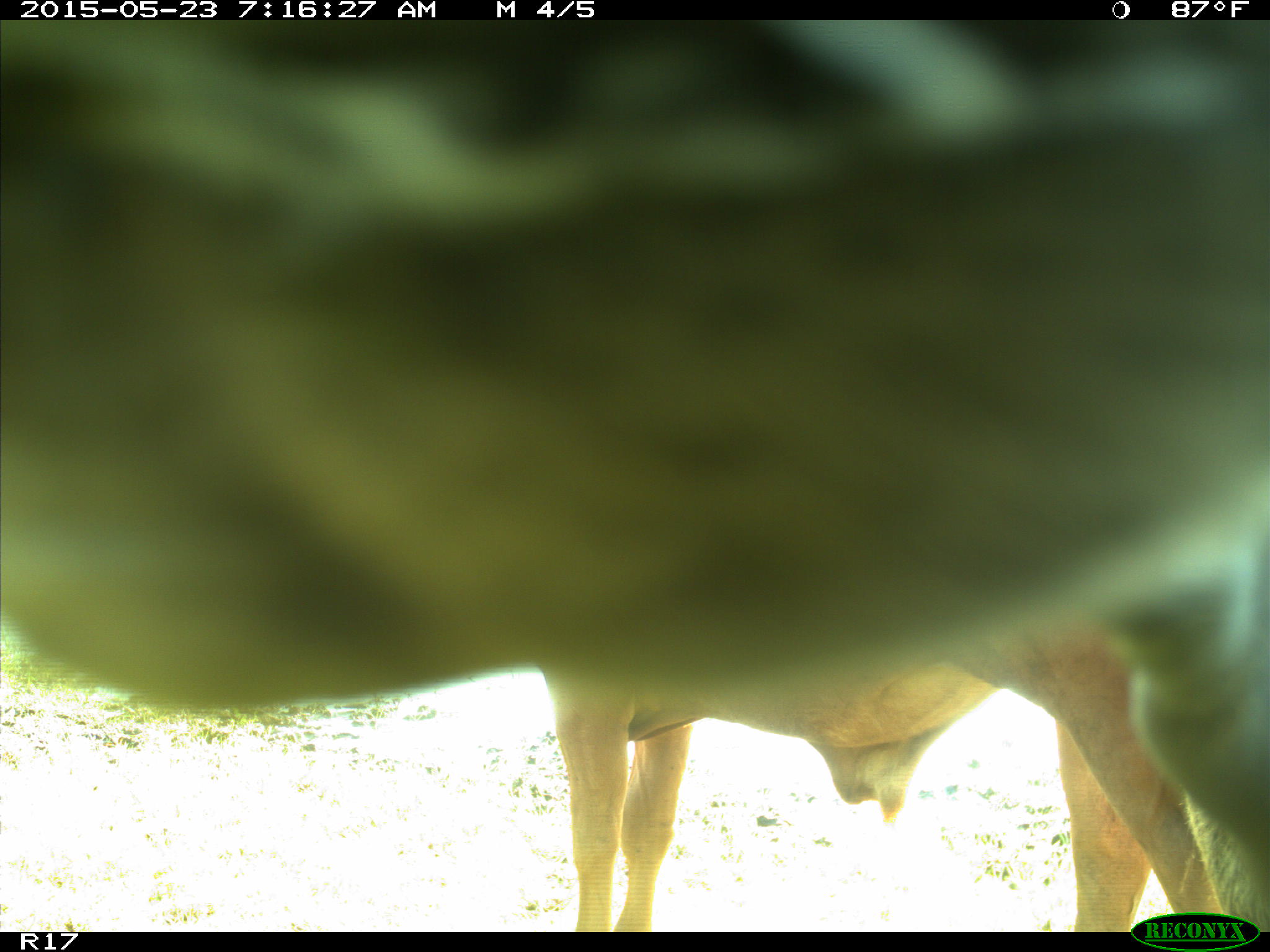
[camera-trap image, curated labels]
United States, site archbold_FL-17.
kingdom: Animalia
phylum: Chordata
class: Mammalia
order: Artiodactyla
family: Bovidae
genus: Bos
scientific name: Bos taurus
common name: domestic cow